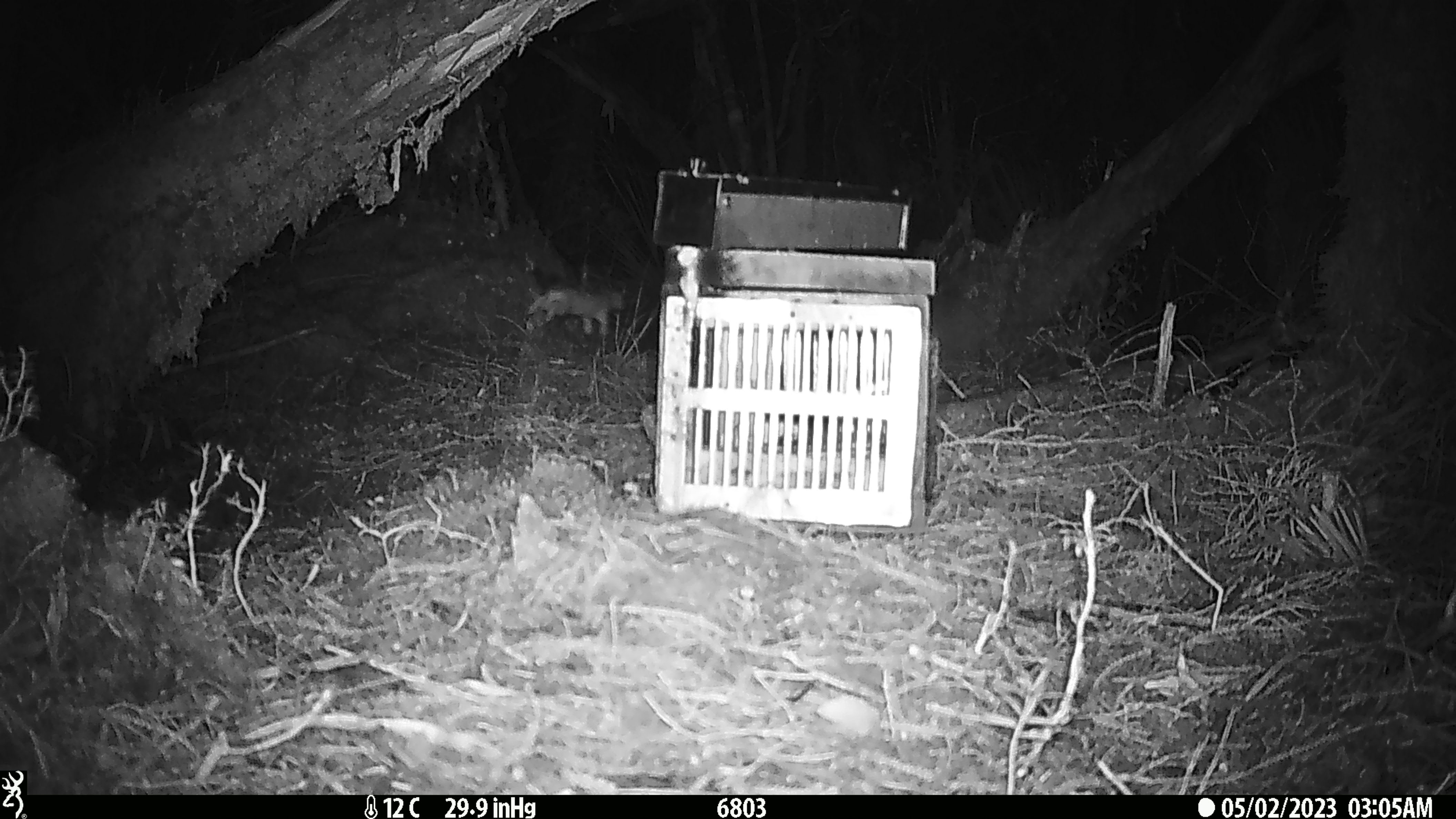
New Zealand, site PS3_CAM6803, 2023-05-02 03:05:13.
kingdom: Animalia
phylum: Chordata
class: Mammalia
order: Carnivora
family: Mustelidae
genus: Mustela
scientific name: Mustela erminea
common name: stoat